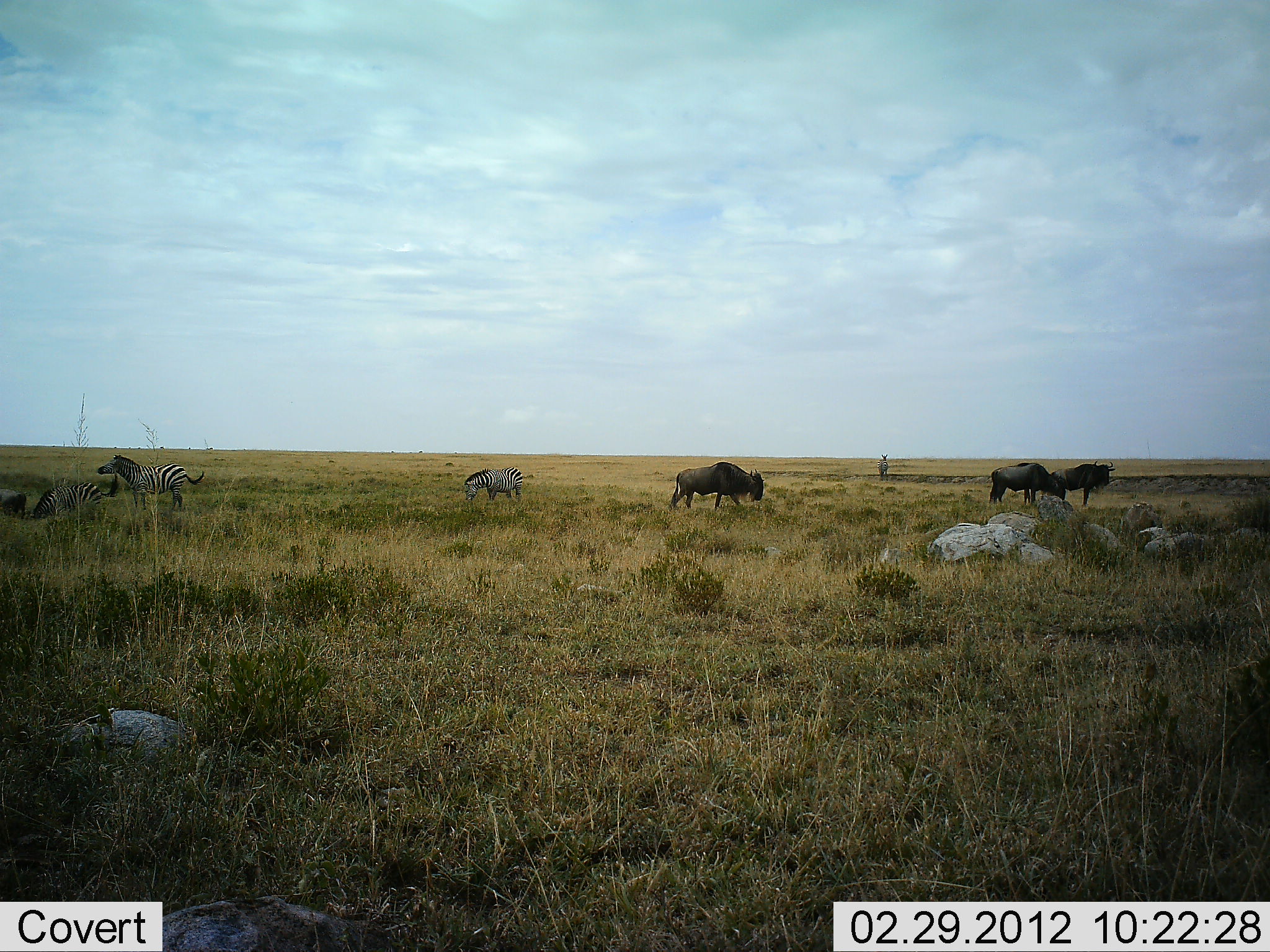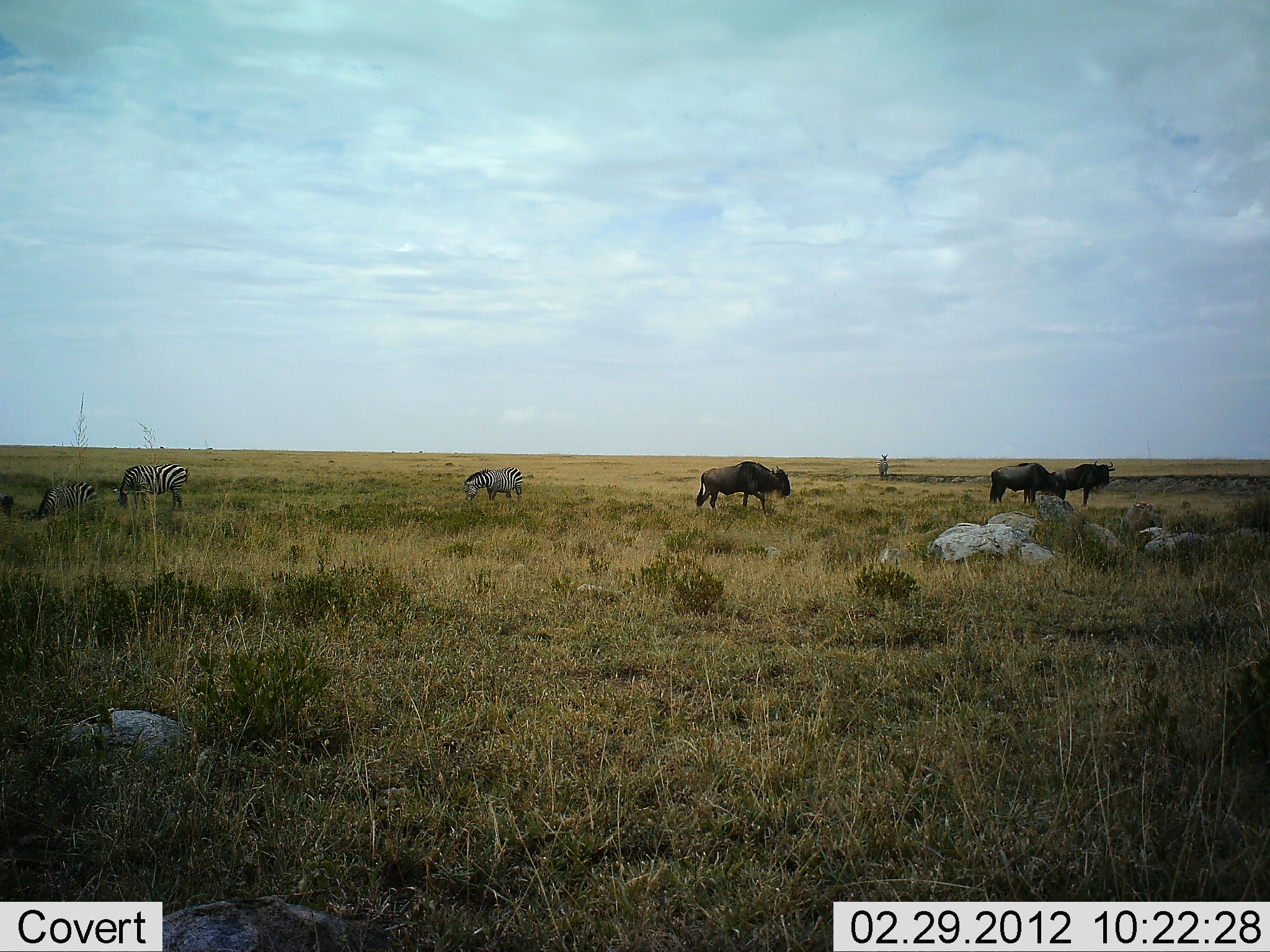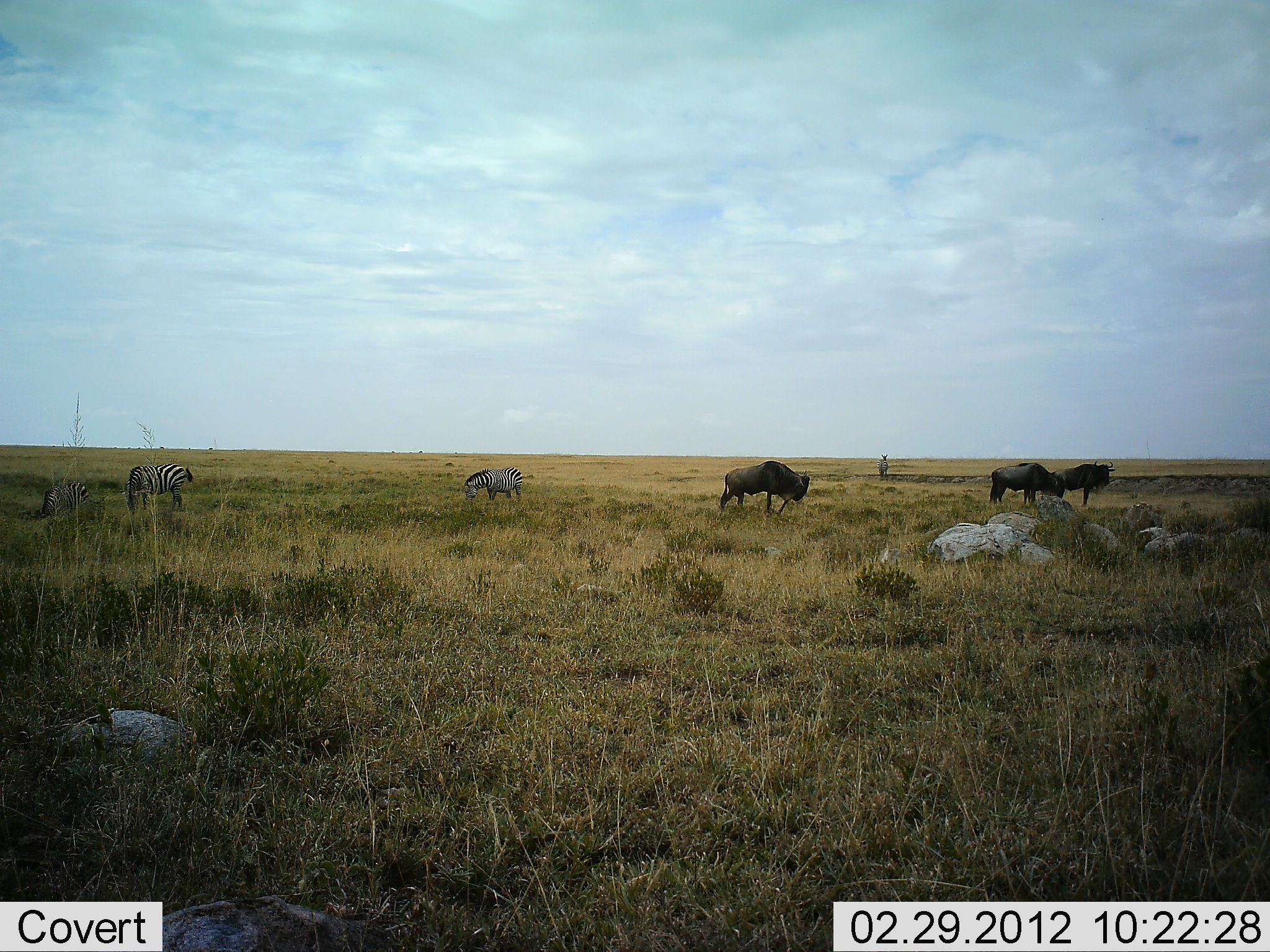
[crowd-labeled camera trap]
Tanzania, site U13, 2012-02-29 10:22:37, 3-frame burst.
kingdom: Animalia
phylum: Chordata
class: Mammalia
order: Artiodactyla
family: Bovidae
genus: Connochaetes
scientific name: Connochaetes taurinus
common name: blue wildebeest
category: wildebeest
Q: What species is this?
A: Wildebeest (blue wildebeest) (Connochaetes taurinus).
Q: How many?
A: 3.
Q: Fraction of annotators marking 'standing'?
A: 84%.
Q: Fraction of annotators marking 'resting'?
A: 5%.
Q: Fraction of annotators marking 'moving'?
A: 74%.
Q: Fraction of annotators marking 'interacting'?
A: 0%.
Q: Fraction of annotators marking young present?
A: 0%.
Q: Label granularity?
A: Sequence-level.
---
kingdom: Animalia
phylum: Chordata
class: Mammalia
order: Perissodactyla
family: Equidae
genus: Equus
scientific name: Equus quagga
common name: plains zebra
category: zebra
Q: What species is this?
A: Zebra (plains zebra) (Equus quagga).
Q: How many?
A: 4.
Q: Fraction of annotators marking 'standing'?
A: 53%.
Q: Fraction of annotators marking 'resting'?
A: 11%.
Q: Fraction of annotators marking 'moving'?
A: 21%.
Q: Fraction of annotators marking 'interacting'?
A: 0%.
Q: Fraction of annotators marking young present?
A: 0%.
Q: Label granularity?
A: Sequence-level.